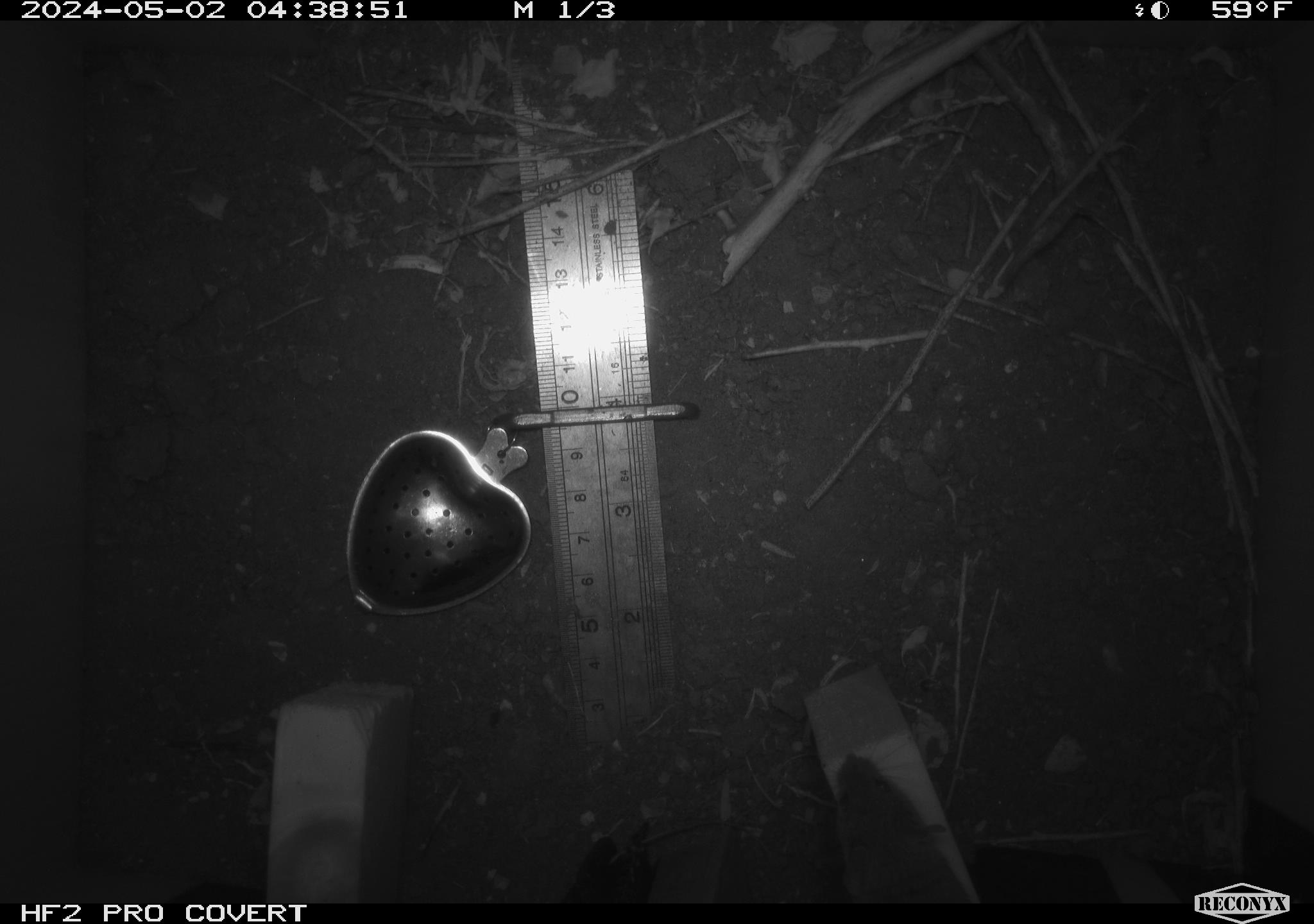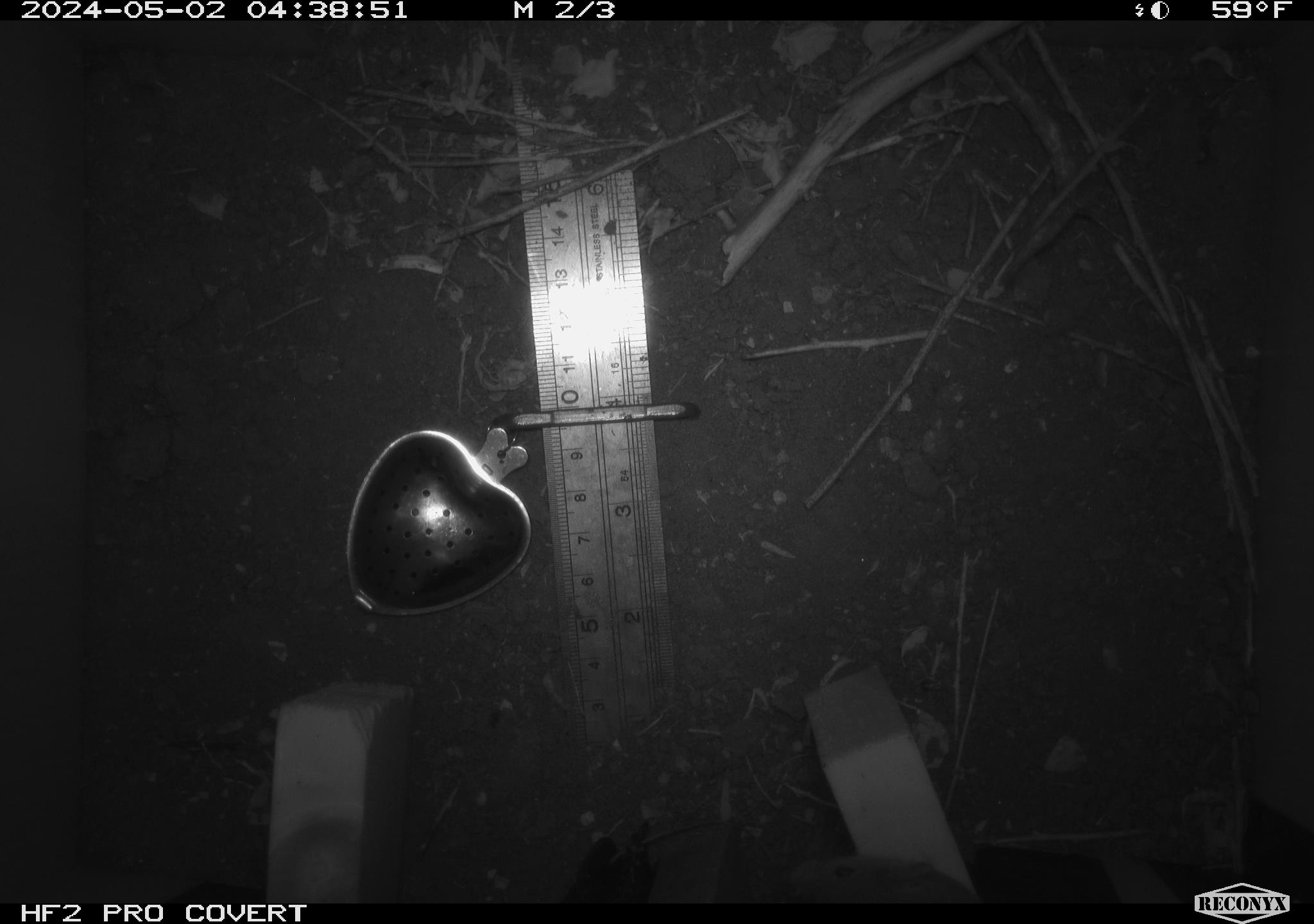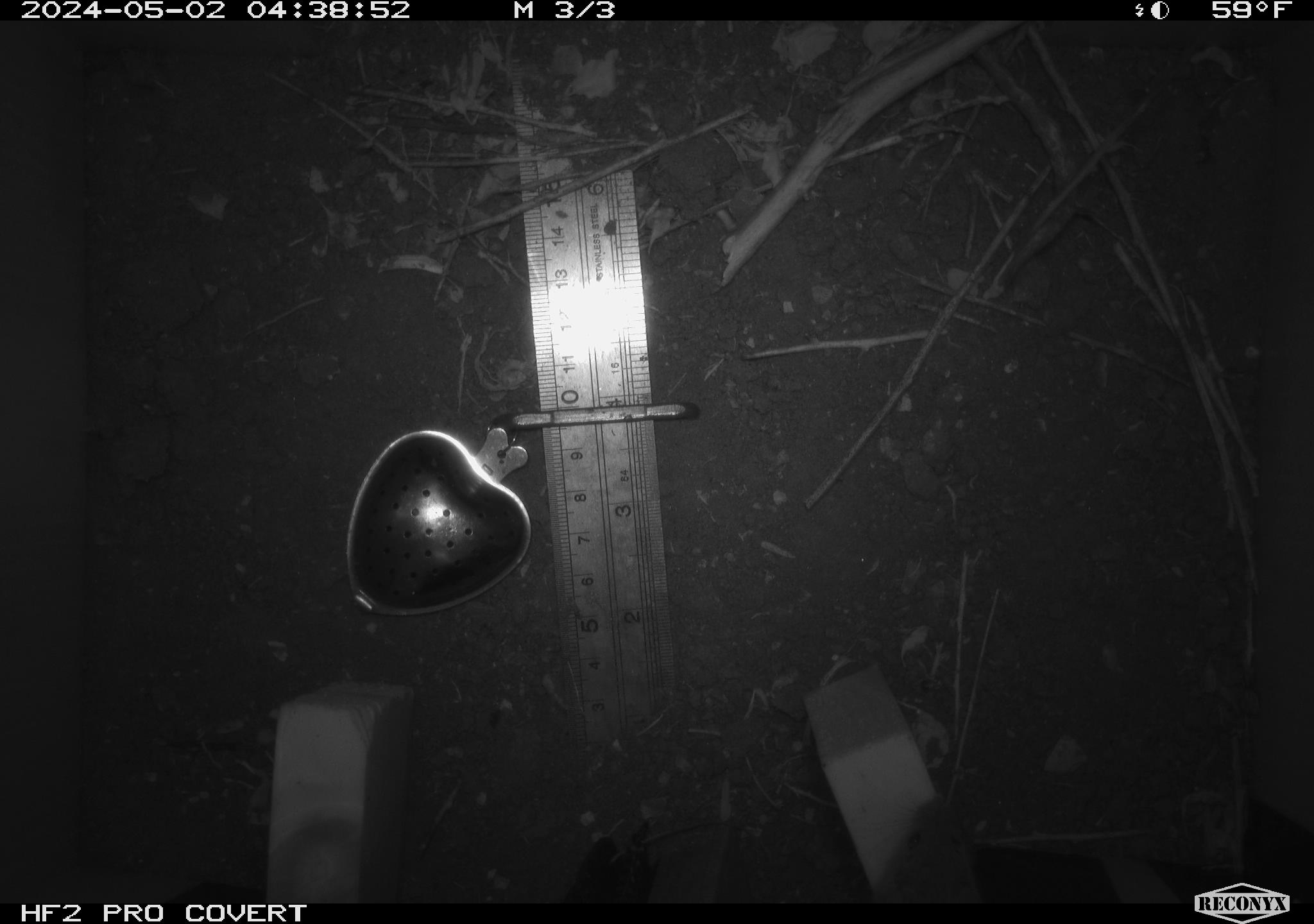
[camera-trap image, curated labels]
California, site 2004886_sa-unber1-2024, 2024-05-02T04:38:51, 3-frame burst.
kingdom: Animalia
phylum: Chordata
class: Mammalia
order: Rodentia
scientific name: Rodentia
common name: mouse species